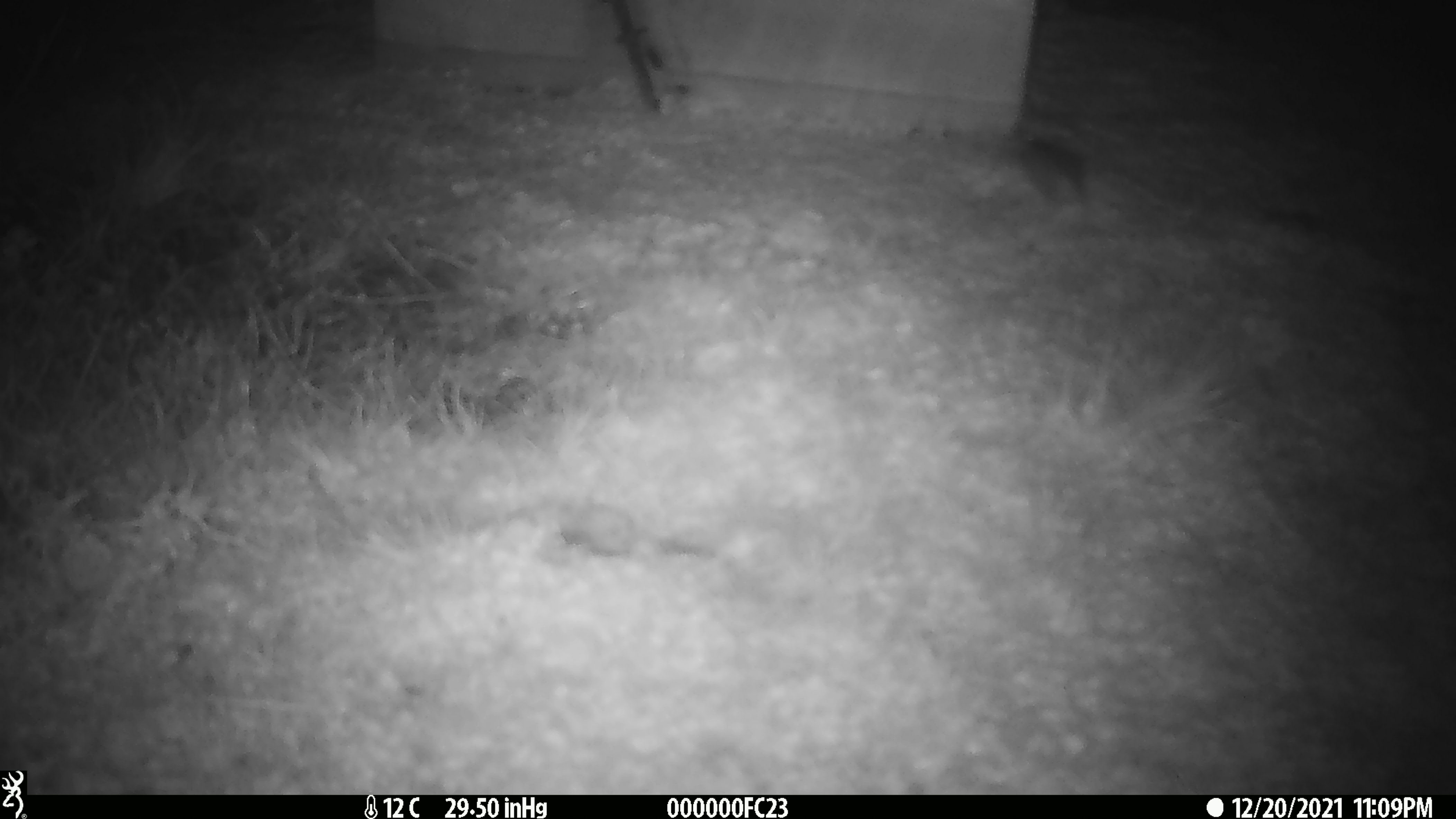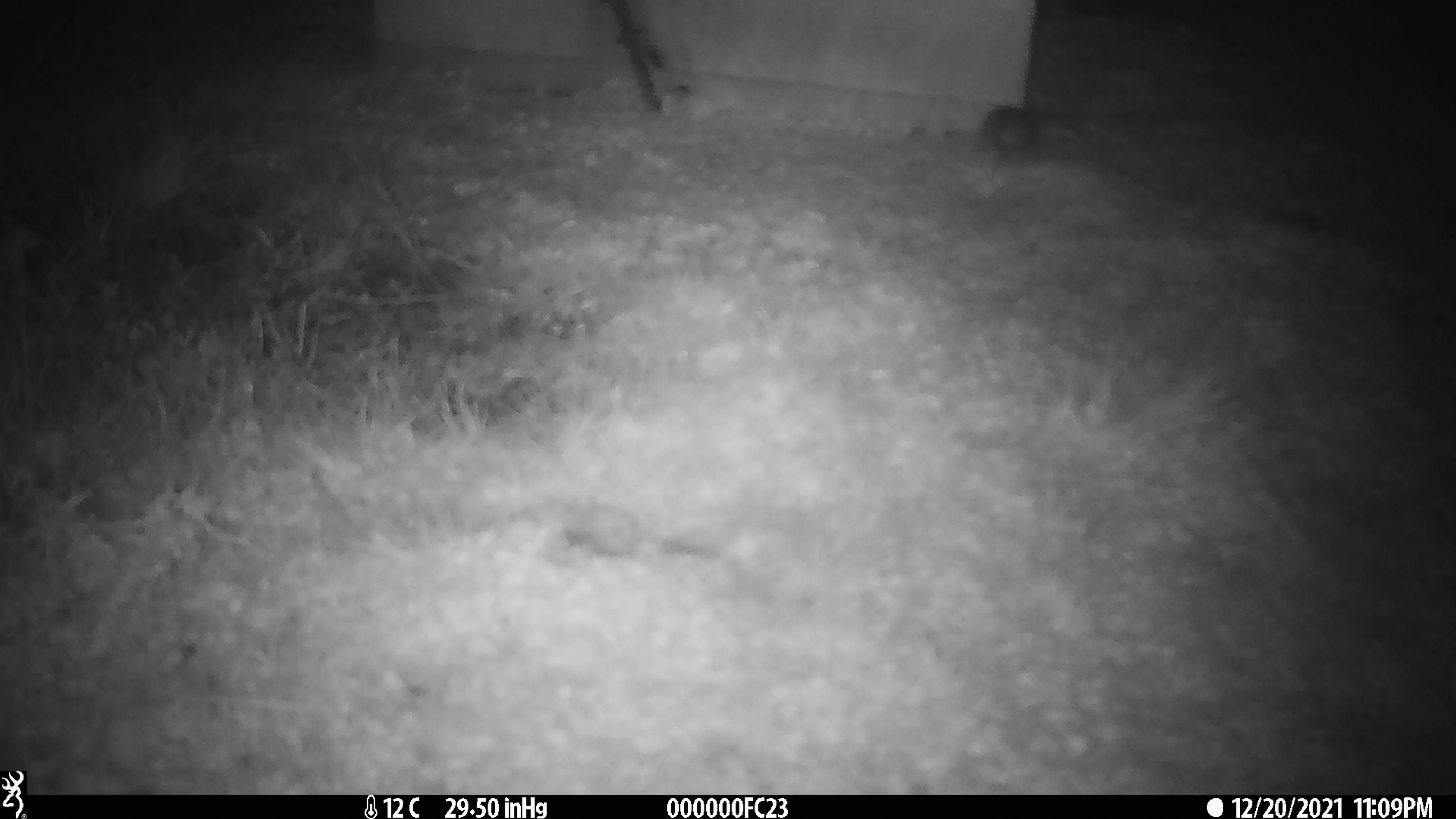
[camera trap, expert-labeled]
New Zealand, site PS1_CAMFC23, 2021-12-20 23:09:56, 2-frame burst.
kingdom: Animalia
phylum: Chordata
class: Mammalia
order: Rodentia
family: Muridae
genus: Mus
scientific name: Mus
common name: mouse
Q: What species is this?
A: Mouse (Mus).